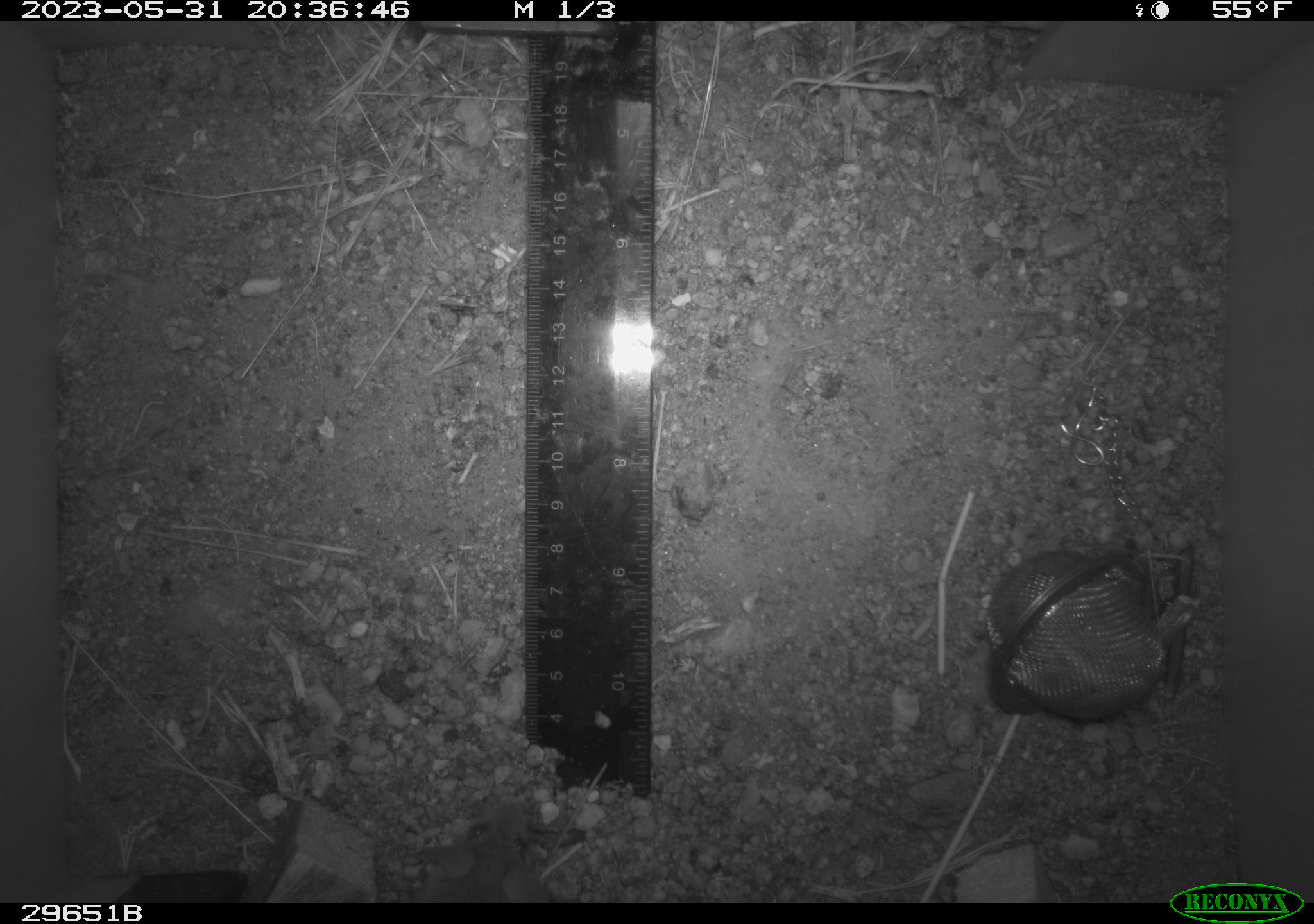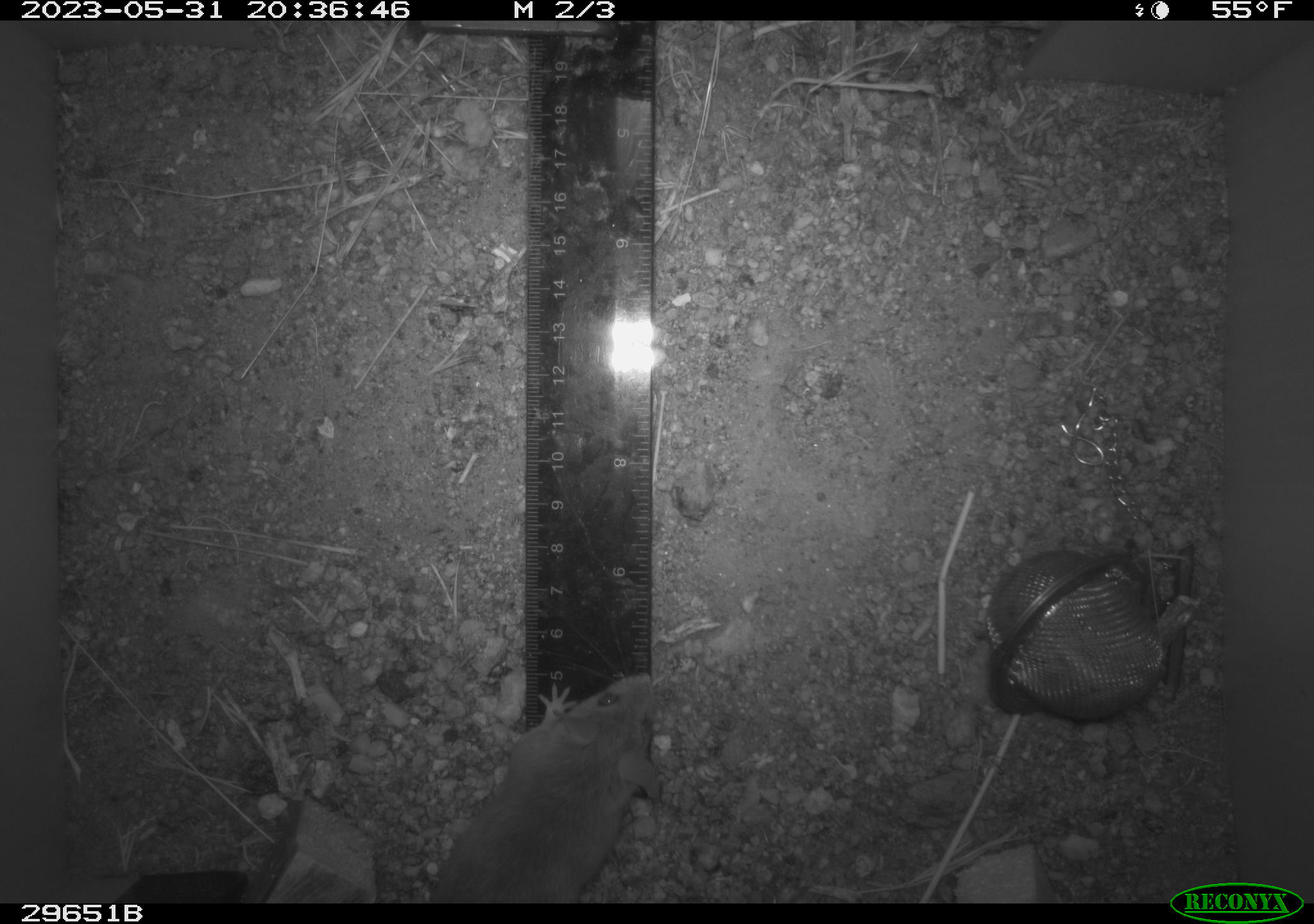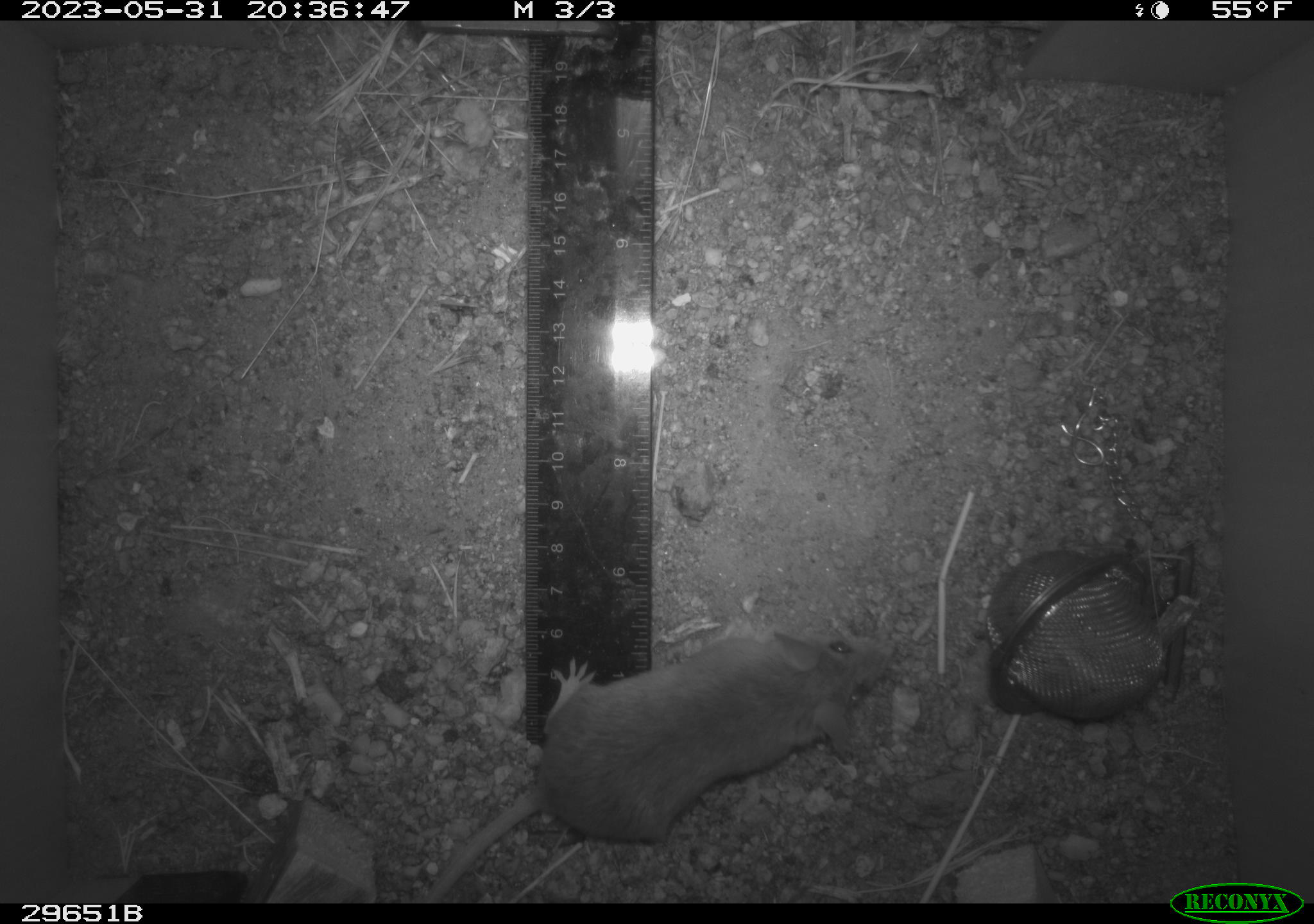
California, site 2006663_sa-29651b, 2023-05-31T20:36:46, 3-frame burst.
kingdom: Animalia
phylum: Chordata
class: Mammalia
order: Rodentia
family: Cricetidae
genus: Peromyscus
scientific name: Peromyscus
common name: deer mice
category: peromyscus species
Peromyscus species (deer mice) (Peromyscus).